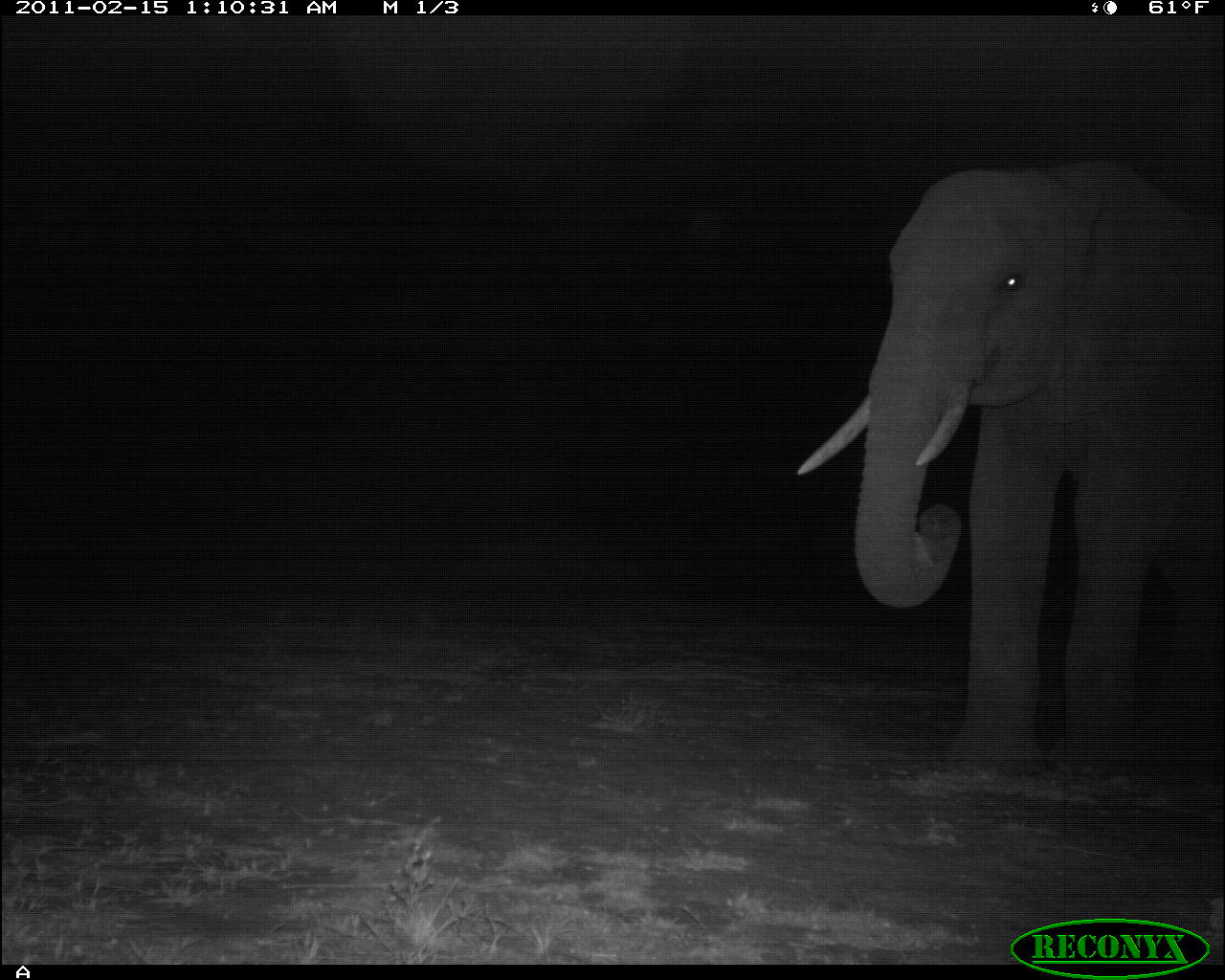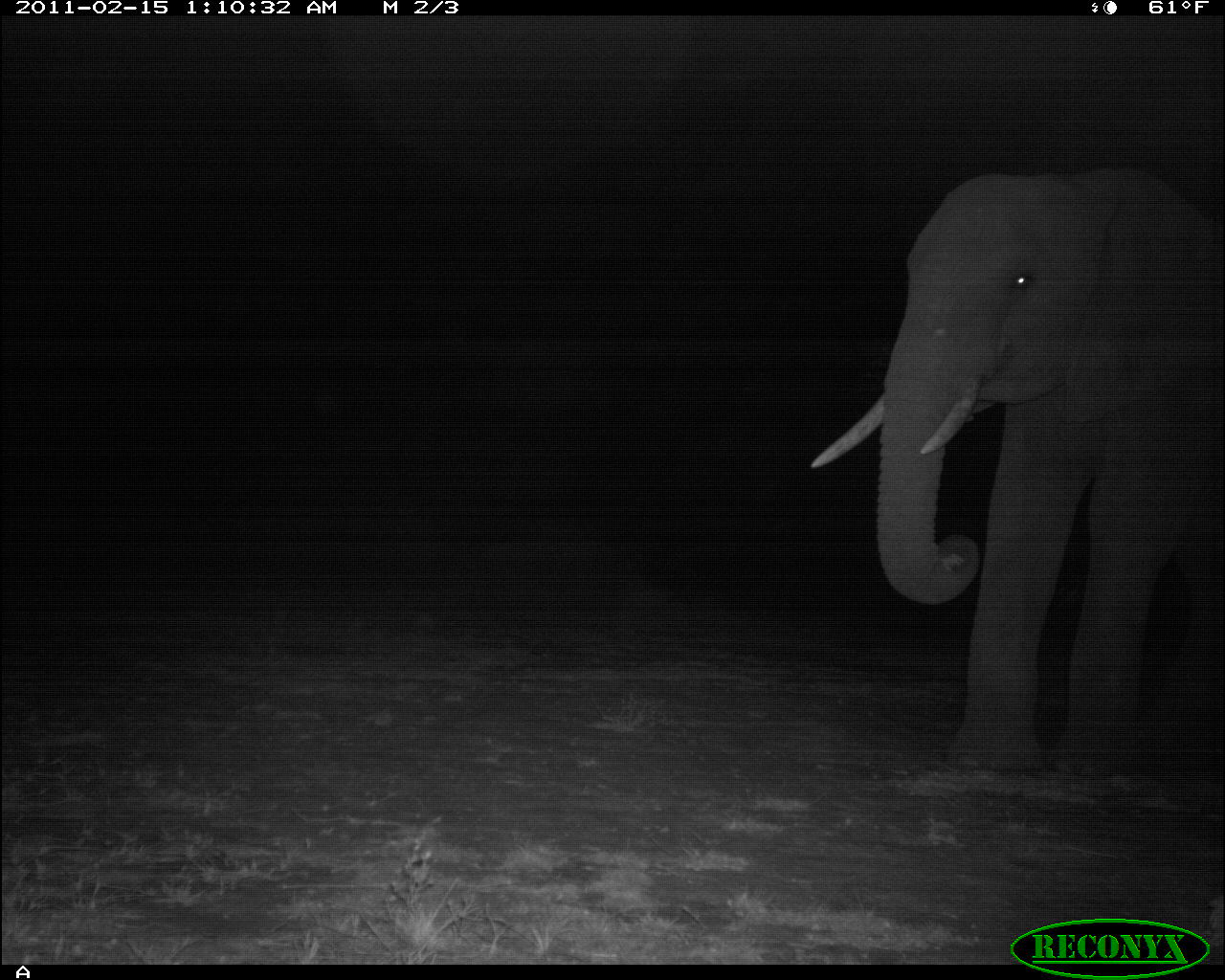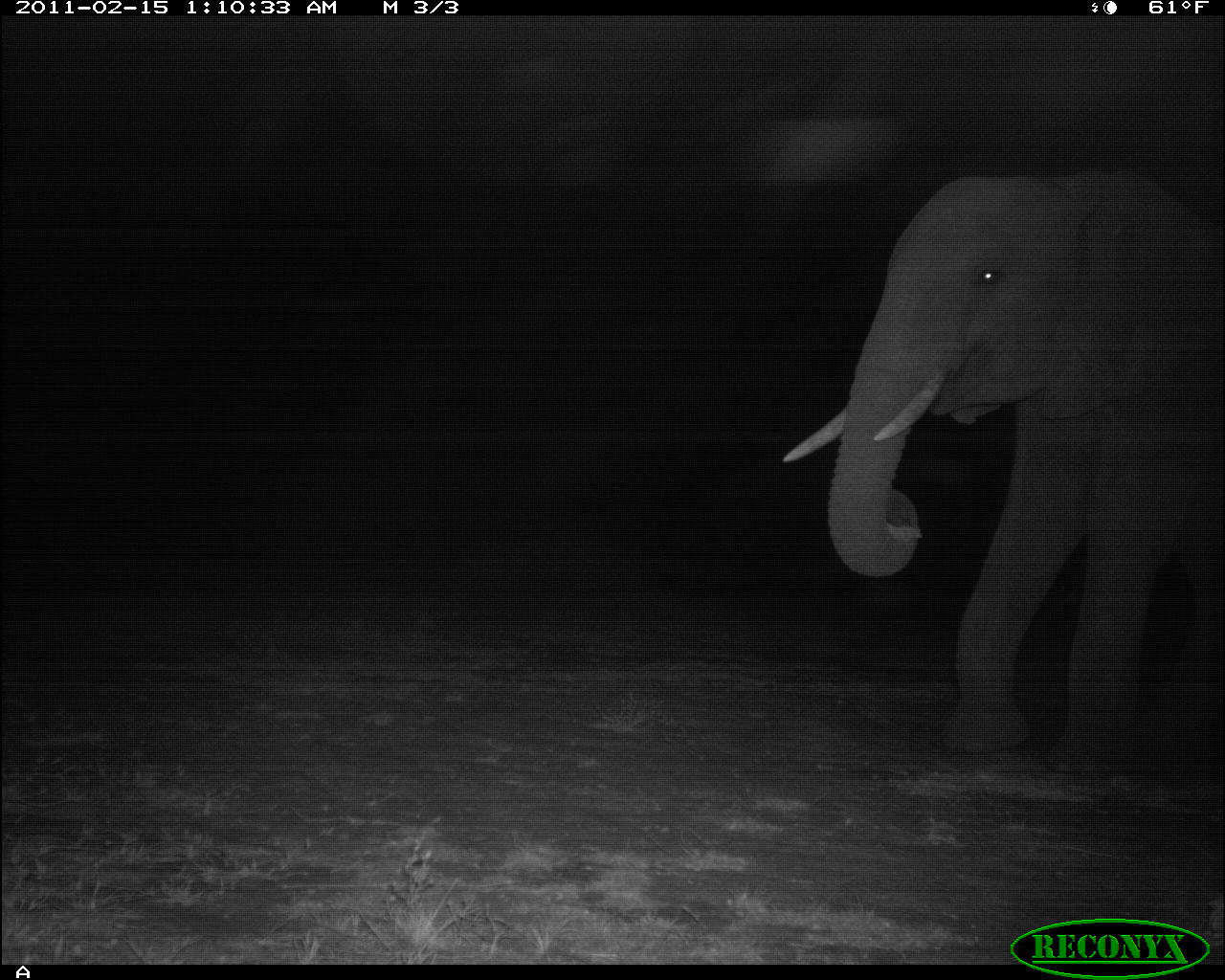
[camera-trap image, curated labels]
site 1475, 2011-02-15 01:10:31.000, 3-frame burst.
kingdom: Animalia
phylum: Chordata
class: Mammalia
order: Proboscidea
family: Elephantidae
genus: Loxodonta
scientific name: Loxodonta africana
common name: african bush elephant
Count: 1.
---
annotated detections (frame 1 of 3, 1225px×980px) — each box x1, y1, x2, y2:
loxodonta africana: 796, 159, 1223, 785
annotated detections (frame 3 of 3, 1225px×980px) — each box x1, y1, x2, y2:
loxodonta africana: 780, 163, 1220, 774